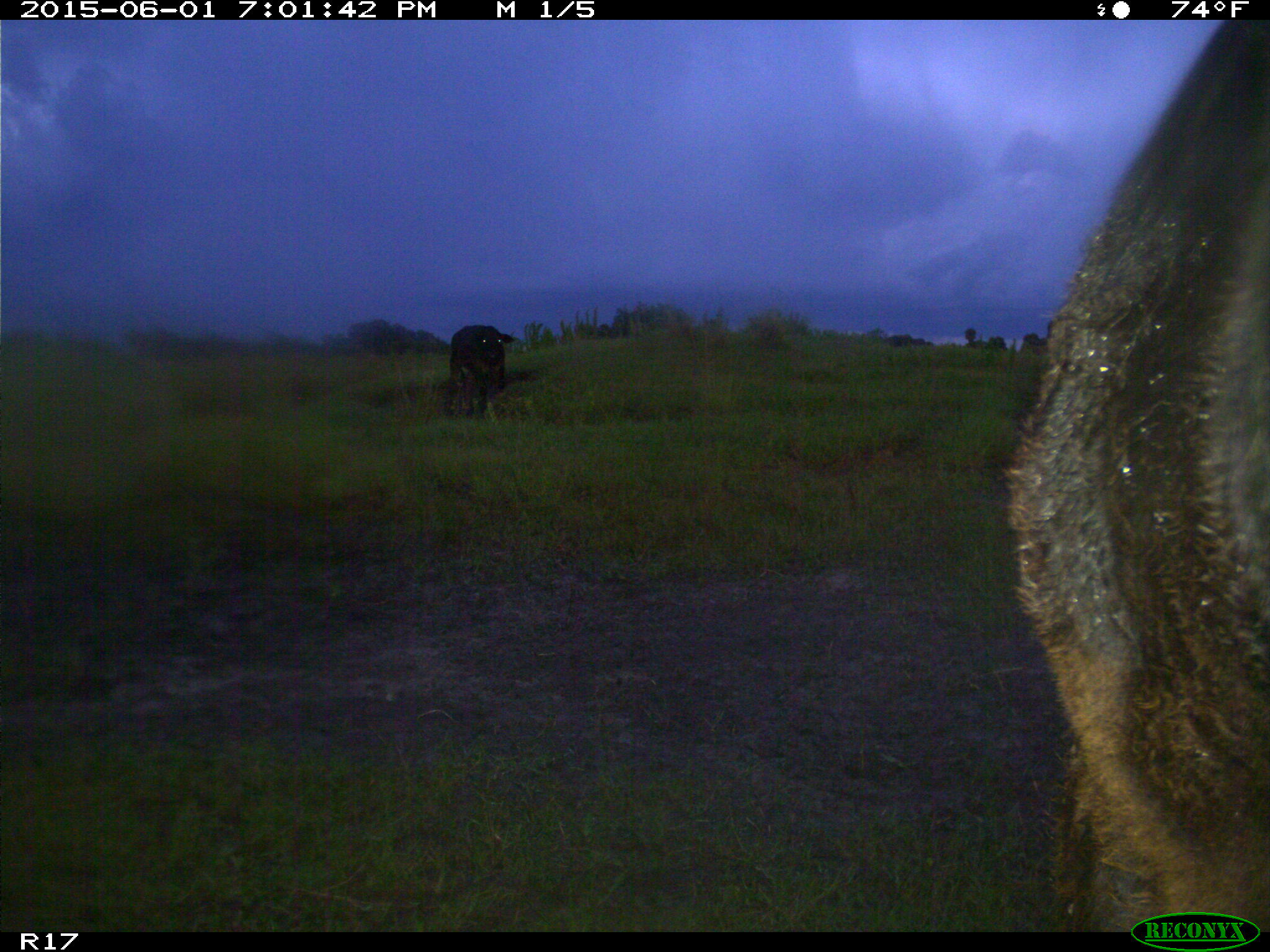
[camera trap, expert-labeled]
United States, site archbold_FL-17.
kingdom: Animalia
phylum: Chordata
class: Mammalia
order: Artiodactyla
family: Bovidae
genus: Bos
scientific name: Bos taurus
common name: domestic cow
Bos taurus (domestic cow).